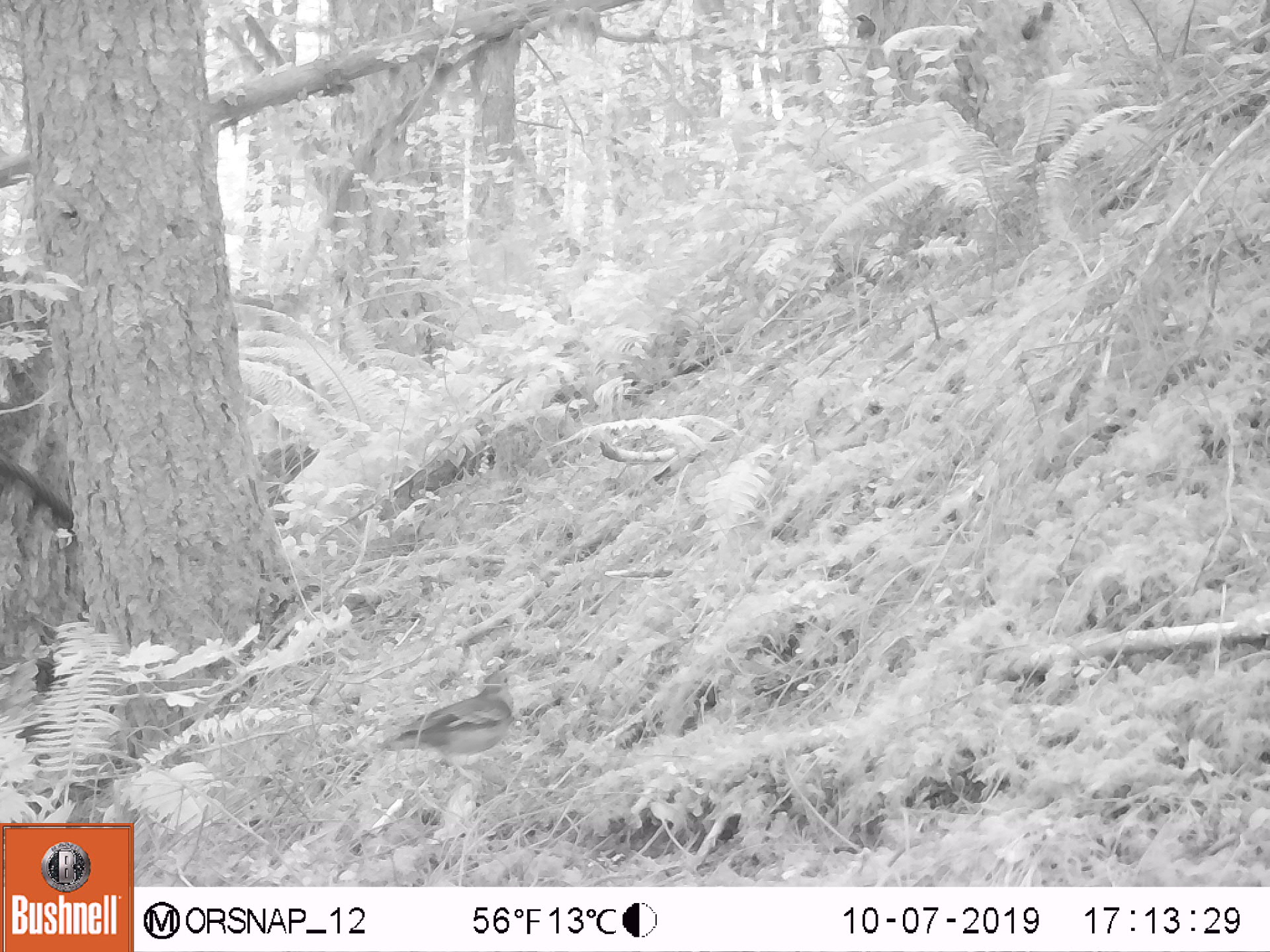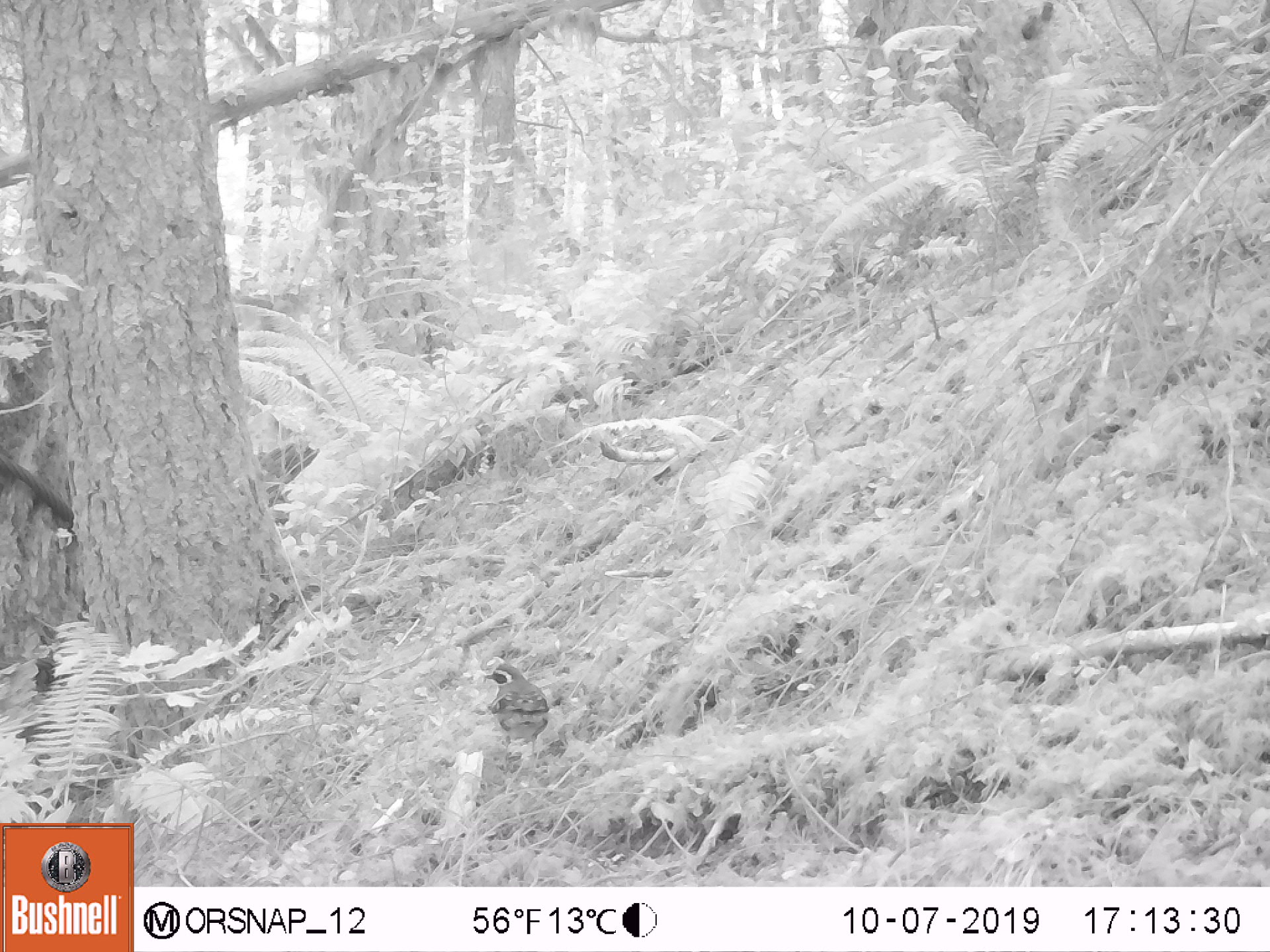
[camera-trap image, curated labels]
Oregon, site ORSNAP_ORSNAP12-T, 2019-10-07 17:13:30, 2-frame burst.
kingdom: Animalia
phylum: Chordata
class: Aves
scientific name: Aves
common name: bird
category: other bird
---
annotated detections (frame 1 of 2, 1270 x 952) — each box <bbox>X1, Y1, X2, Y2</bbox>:
other bird: <bbox>378, 646, 530, 791</bbox>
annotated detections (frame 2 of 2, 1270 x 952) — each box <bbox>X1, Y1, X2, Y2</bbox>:
other bird: <bbox>475, 657, 569, 762</bbox>